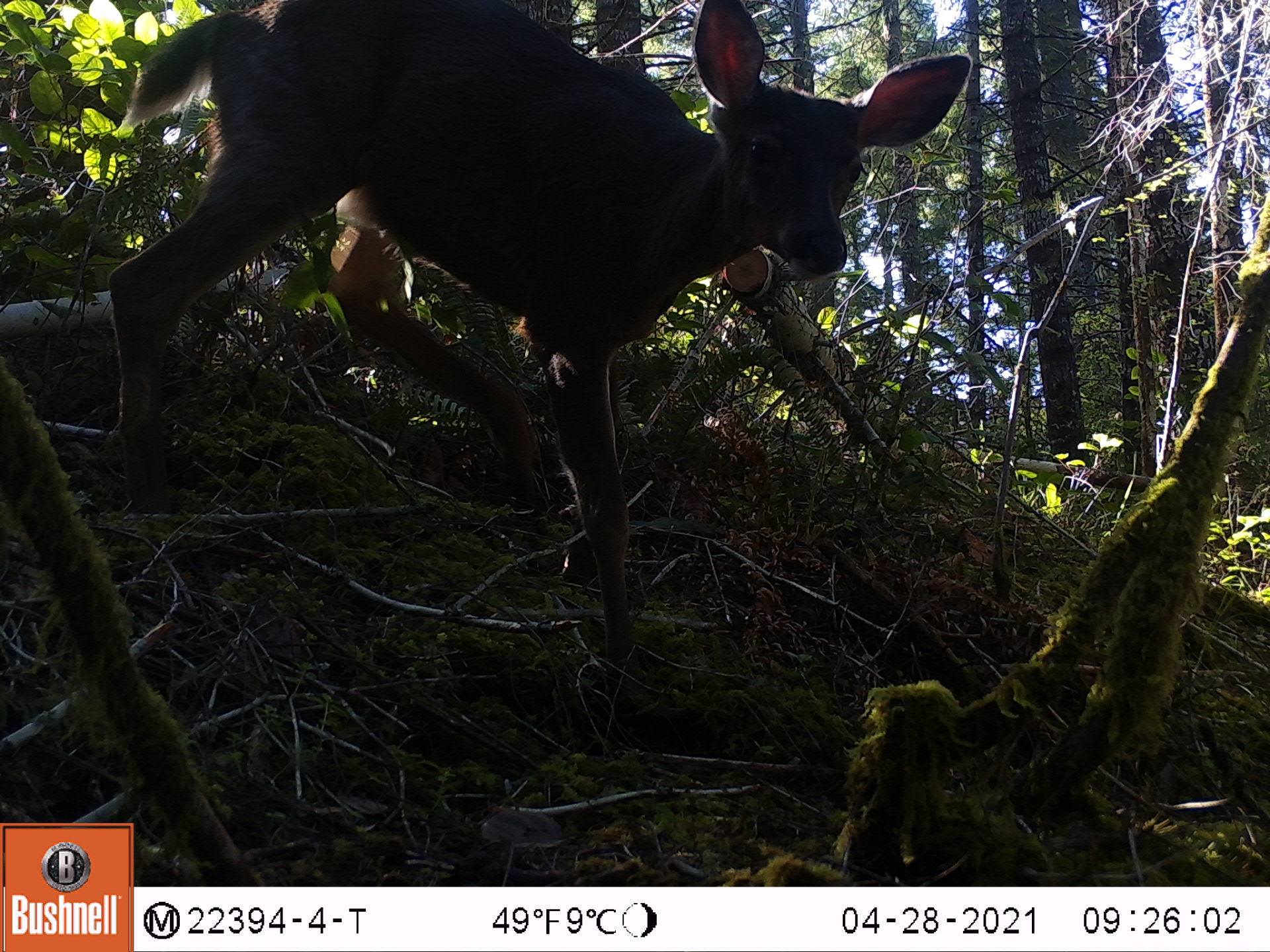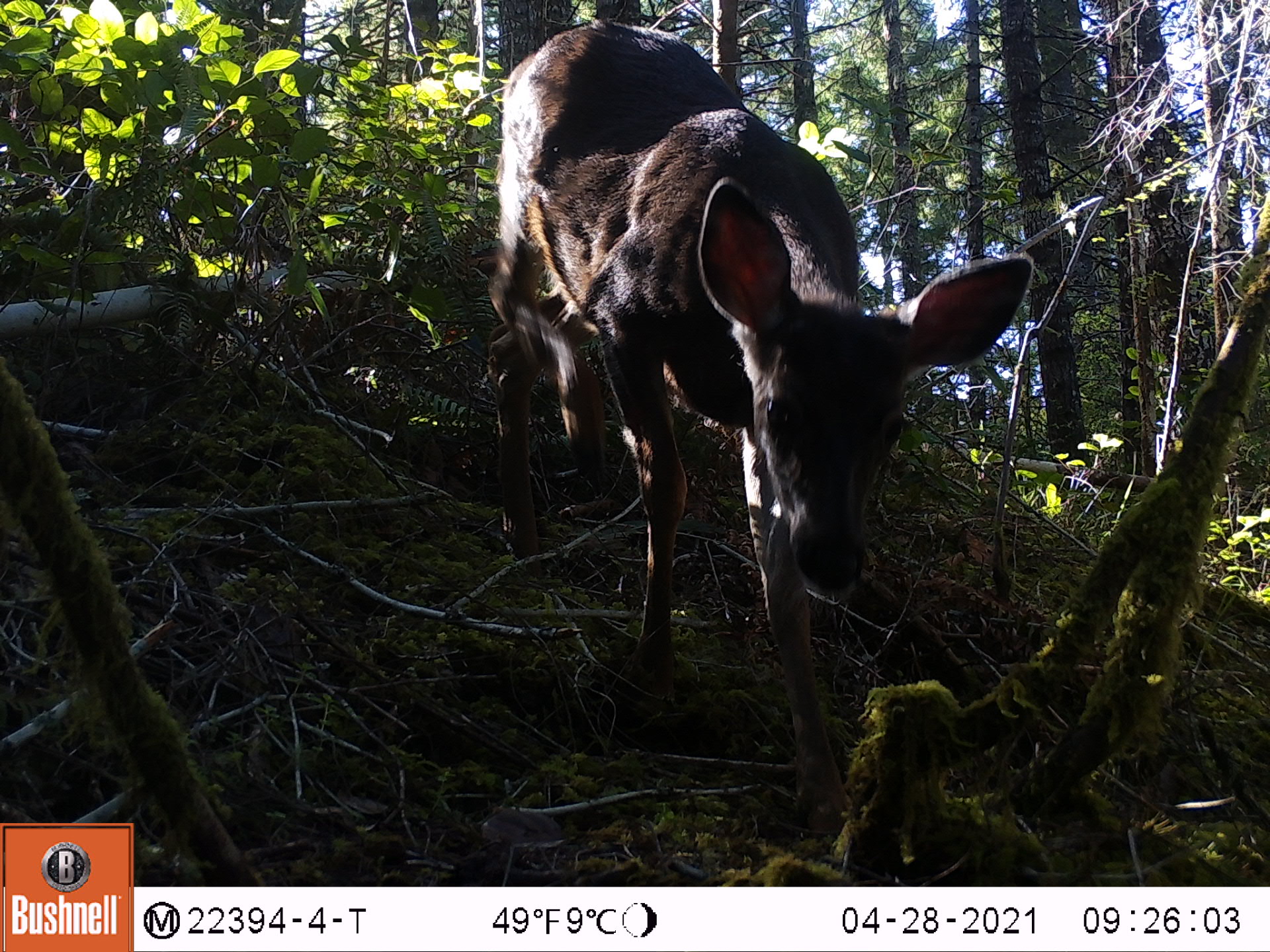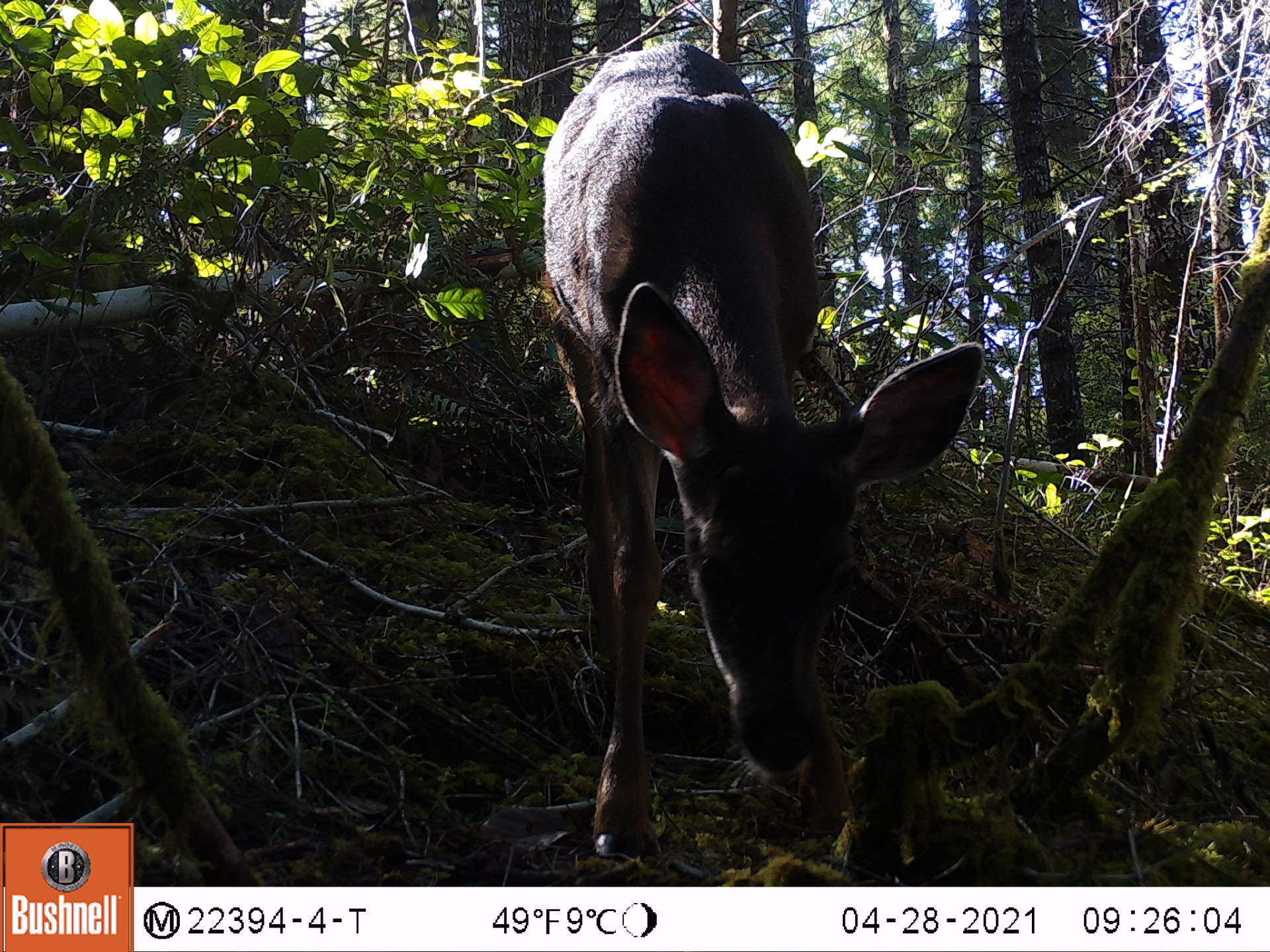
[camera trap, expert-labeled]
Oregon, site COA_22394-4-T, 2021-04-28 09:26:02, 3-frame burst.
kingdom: Animalia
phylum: Chordata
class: Mammalia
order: Artiodactyla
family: Cervidae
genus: Odocoileus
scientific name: Odocoileus hemionus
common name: black-tailed deer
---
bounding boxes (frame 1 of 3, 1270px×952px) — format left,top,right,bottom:
black-tailed deer: 82,0,996,748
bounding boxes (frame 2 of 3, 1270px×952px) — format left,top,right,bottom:
black-tailed deer: 455,9,1069,854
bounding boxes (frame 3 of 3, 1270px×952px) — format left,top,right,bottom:
black-tailed deer: 476,33,1017,876